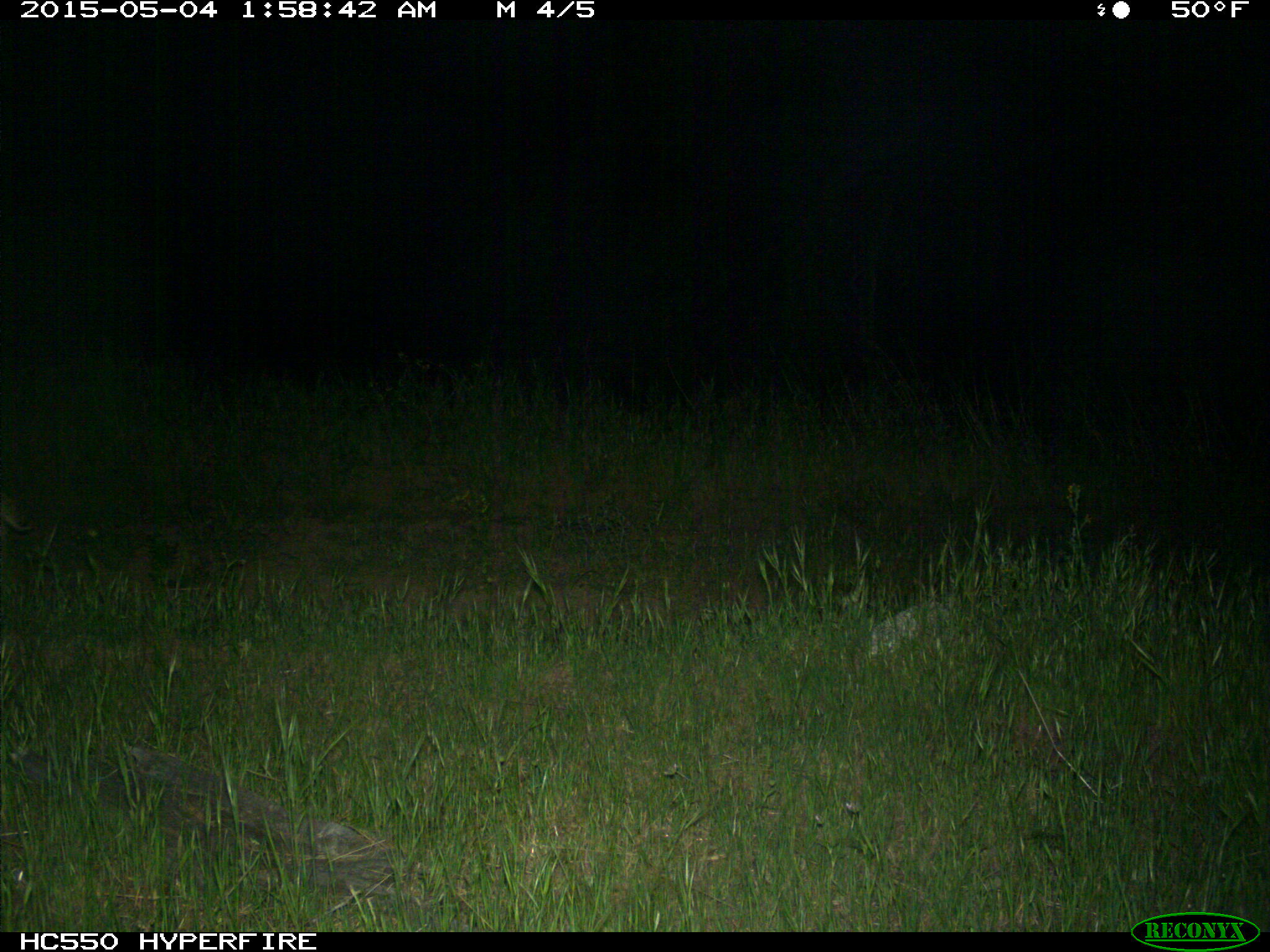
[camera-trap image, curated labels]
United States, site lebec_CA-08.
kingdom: Animalia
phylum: Chordata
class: Mammalia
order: Carnivora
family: Felidae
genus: Lynx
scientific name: Lynx rufus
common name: bobcat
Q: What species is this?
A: Lynx rufus (bobcat).